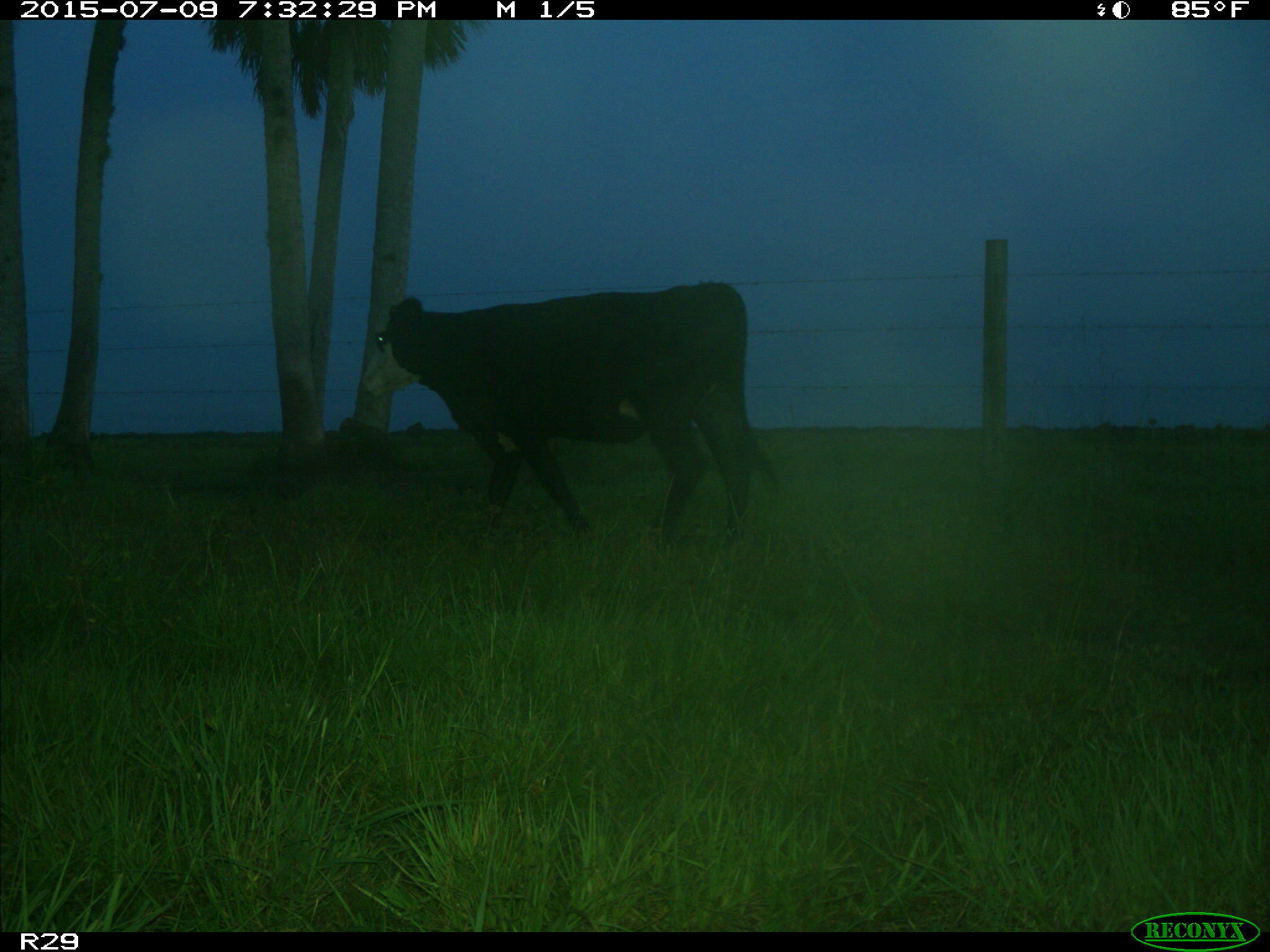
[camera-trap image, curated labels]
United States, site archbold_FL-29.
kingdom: Animalia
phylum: Chordata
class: Mammalia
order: Artiodactyla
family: Bovidae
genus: Bos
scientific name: Bos taurus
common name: domestic cow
Bos taurus (domestic cow).